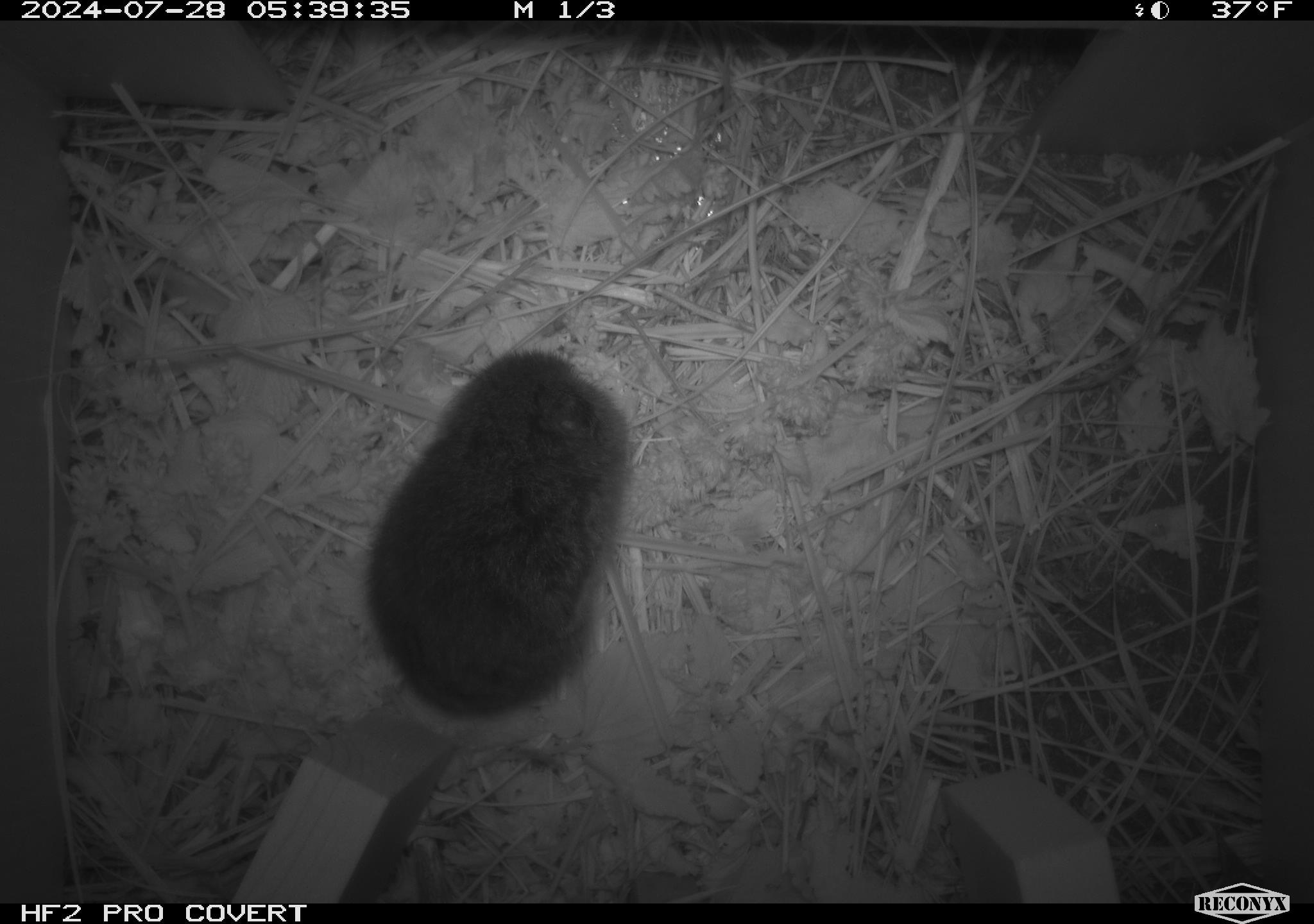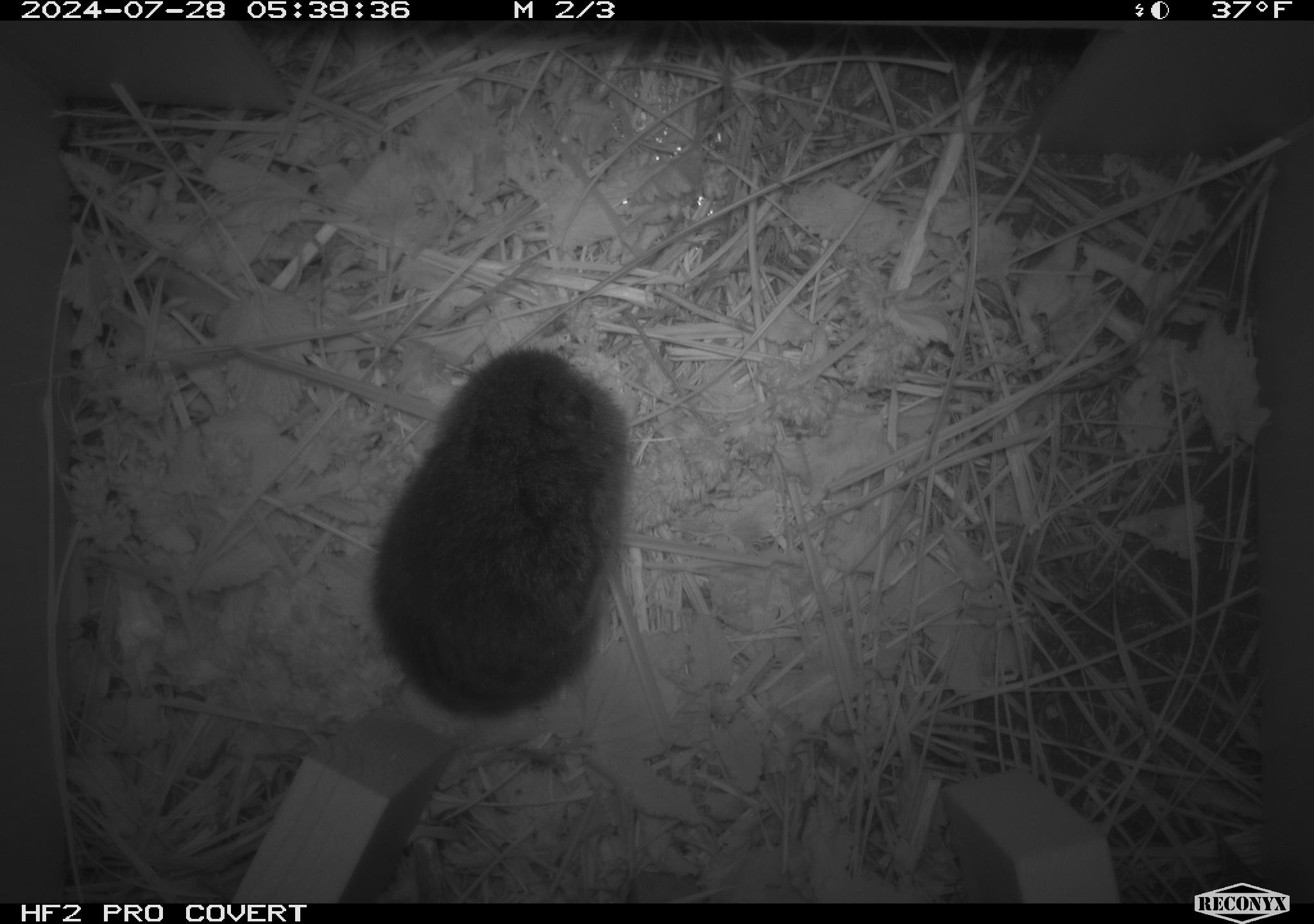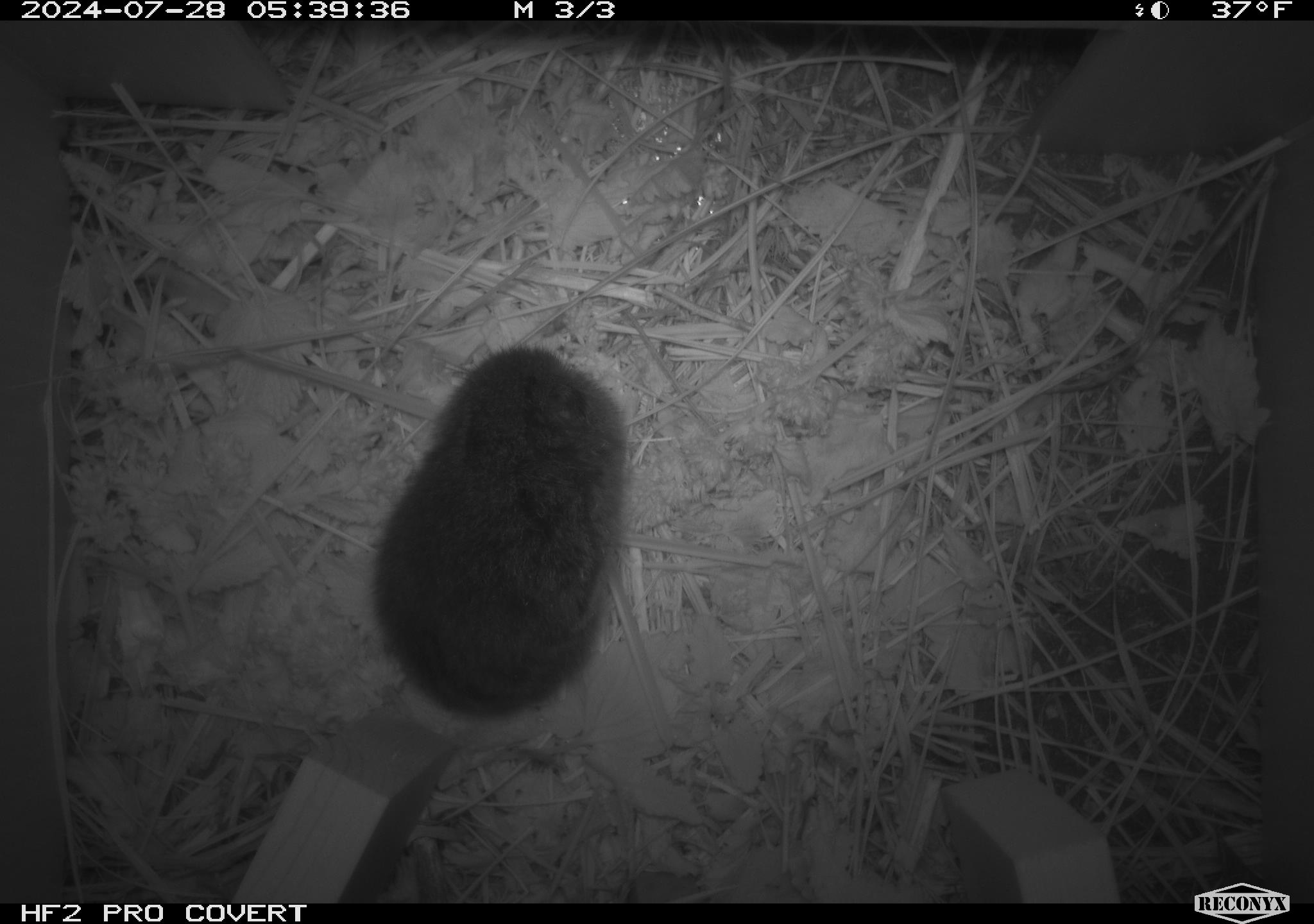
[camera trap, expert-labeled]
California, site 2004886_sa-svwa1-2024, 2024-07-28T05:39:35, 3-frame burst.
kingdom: Animalia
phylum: Chordata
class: Mammalia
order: Rodentia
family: Cricetidae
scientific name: Arvicolinae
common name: voles, lemmings, and muskrats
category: arvicolinae subfamily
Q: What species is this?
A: Arvicolinae subfamily (voles, lemmings, and muskrats) (Arvicolinae).